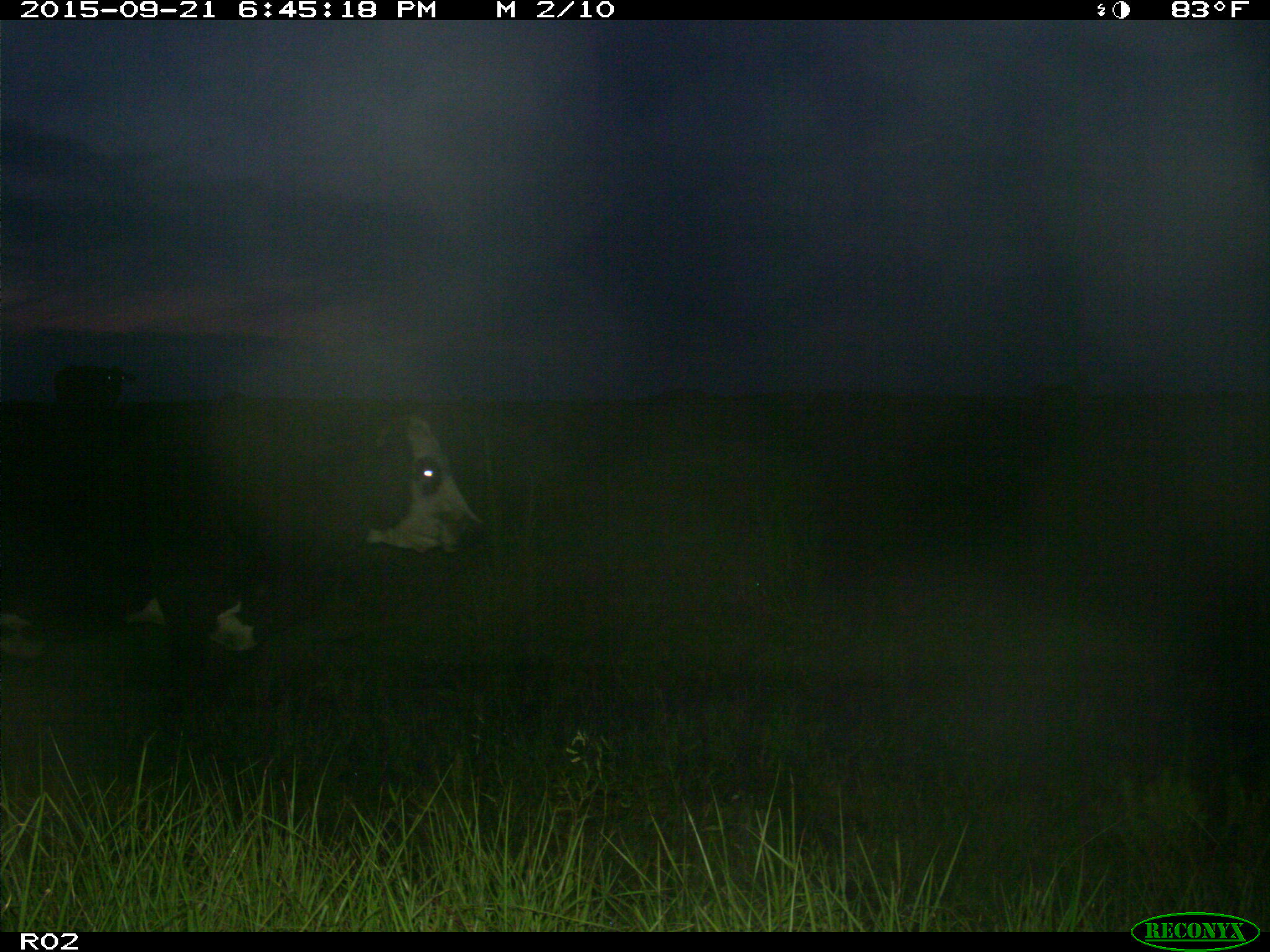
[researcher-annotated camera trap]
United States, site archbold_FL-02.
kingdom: Animalia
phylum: Chordata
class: Mammalia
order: Artiodactyla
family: Bovidae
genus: Bos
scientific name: Bos taurus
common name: domestic cow